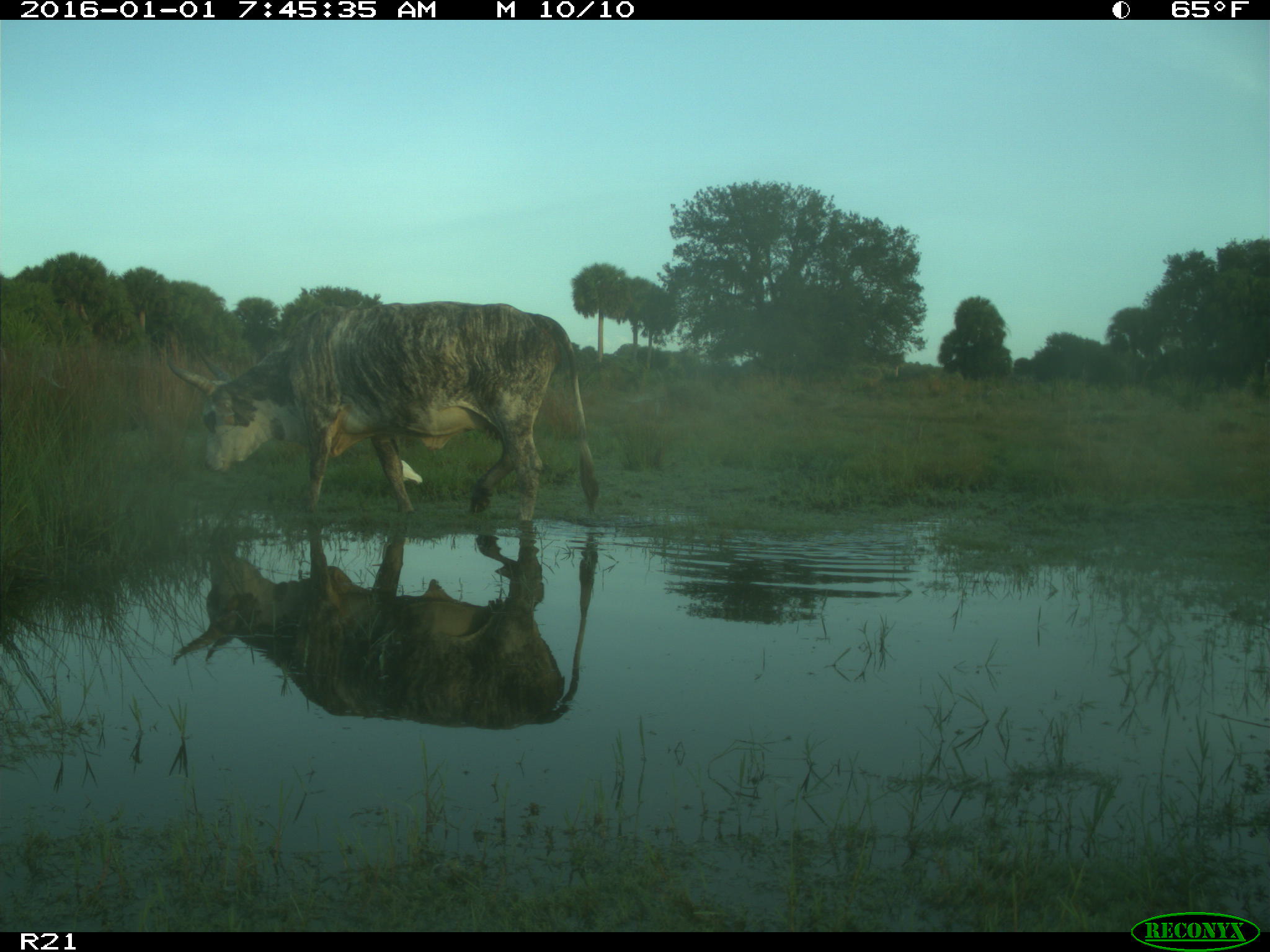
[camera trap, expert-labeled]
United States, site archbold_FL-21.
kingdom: Animalia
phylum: Chordata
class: Mammalia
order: Artiodactyla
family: Bovidae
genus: Bos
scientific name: Bos taurus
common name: domestic cow